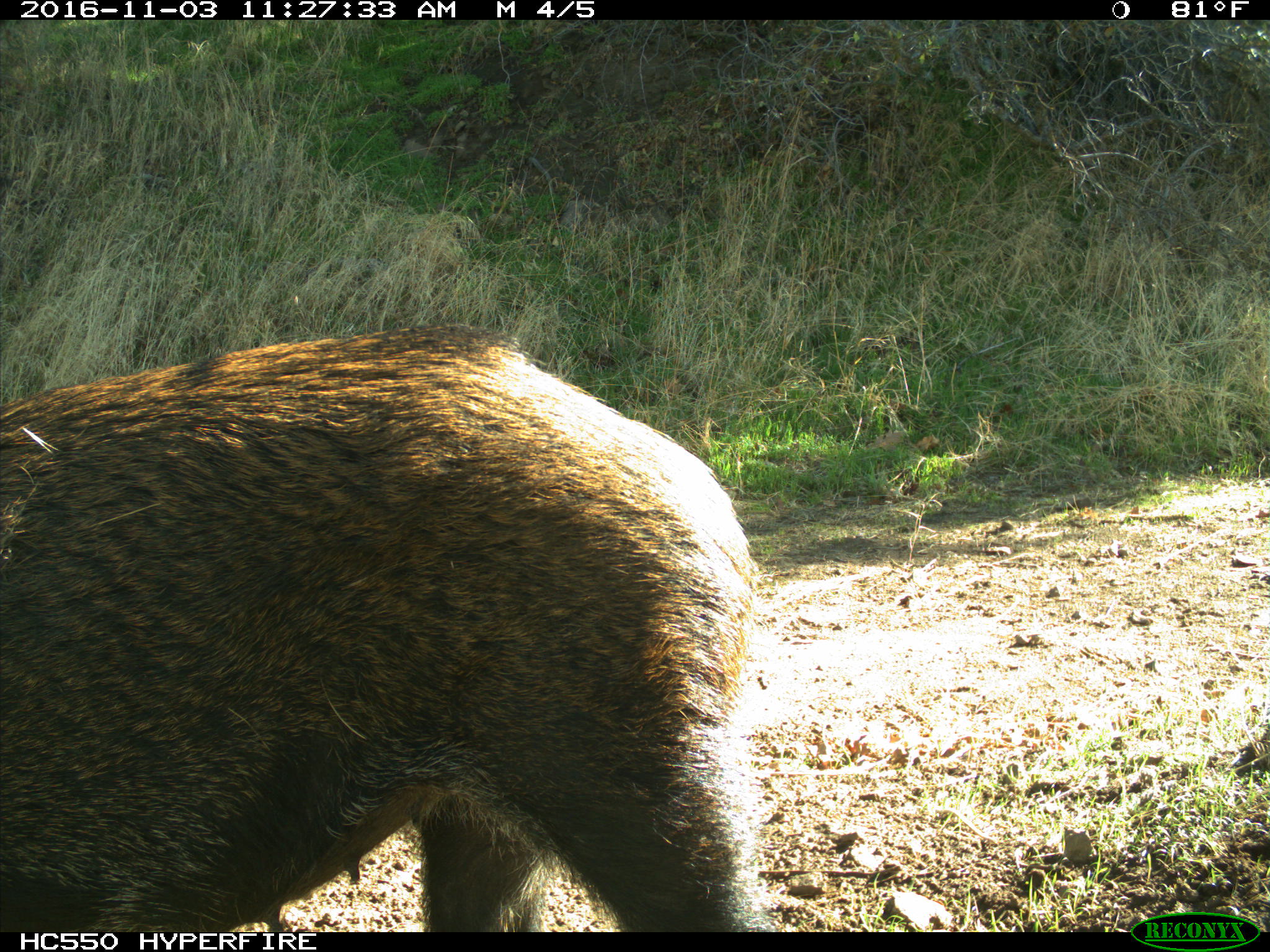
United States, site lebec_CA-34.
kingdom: Animalia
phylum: Chordata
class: Mammalia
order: Artiodactyla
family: Suidae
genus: Sus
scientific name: Sus scrofa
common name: wild boar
Sus scrofa (wild boar).